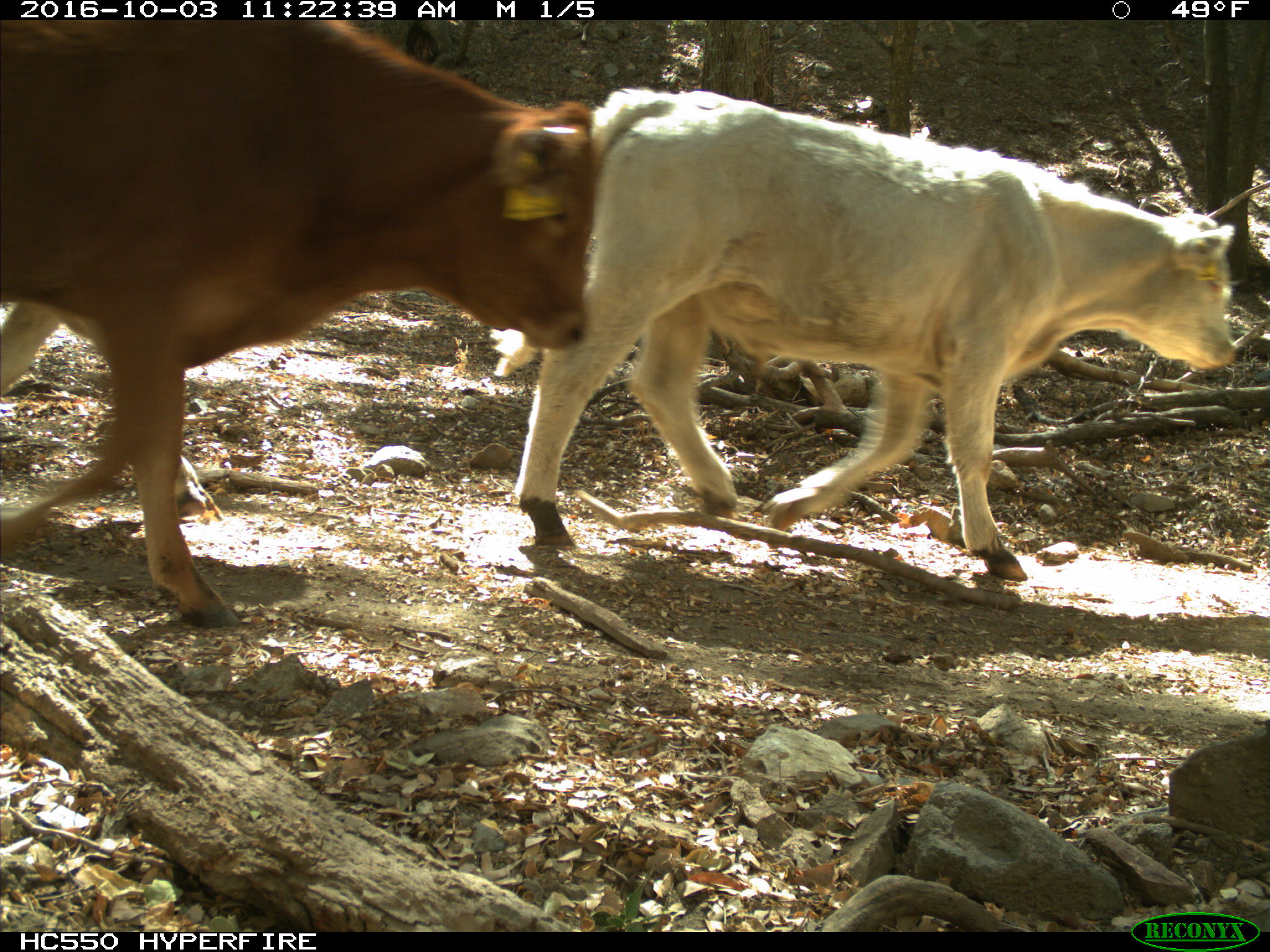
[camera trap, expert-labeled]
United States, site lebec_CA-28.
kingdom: Animalia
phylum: Chordata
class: Mammalia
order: Artiodactyla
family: Bovidae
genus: Bos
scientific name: Bos taurus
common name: domestic cow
Bos taurus (domestic cow).